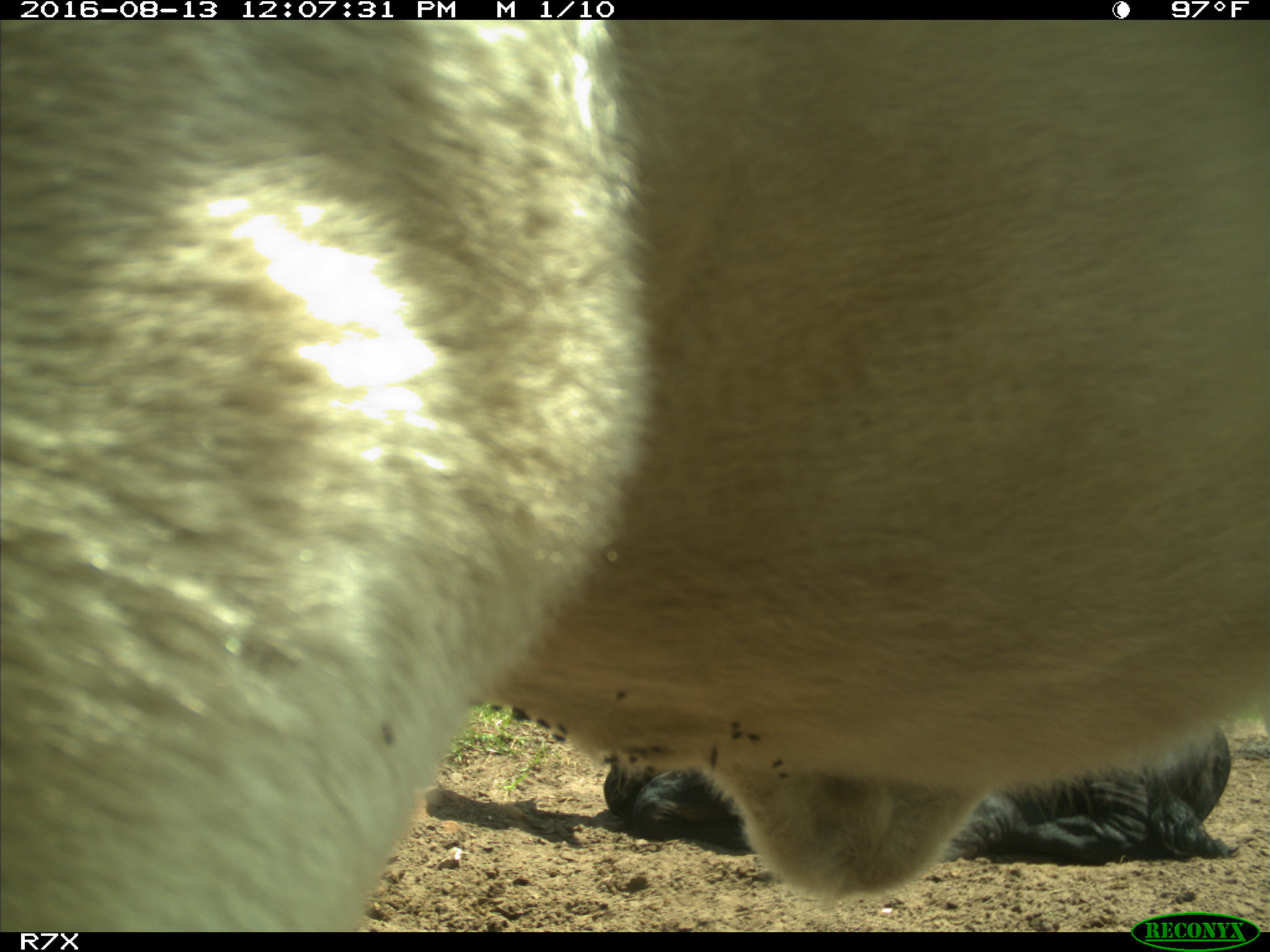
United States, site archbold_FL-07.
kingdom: Animalia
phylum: Chordata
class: Mammalia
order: Artiodactyla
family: Bovidae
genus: Bos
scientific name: Bos taurus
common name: domestic cow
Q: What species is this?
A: Bos taurus (domestic cow).